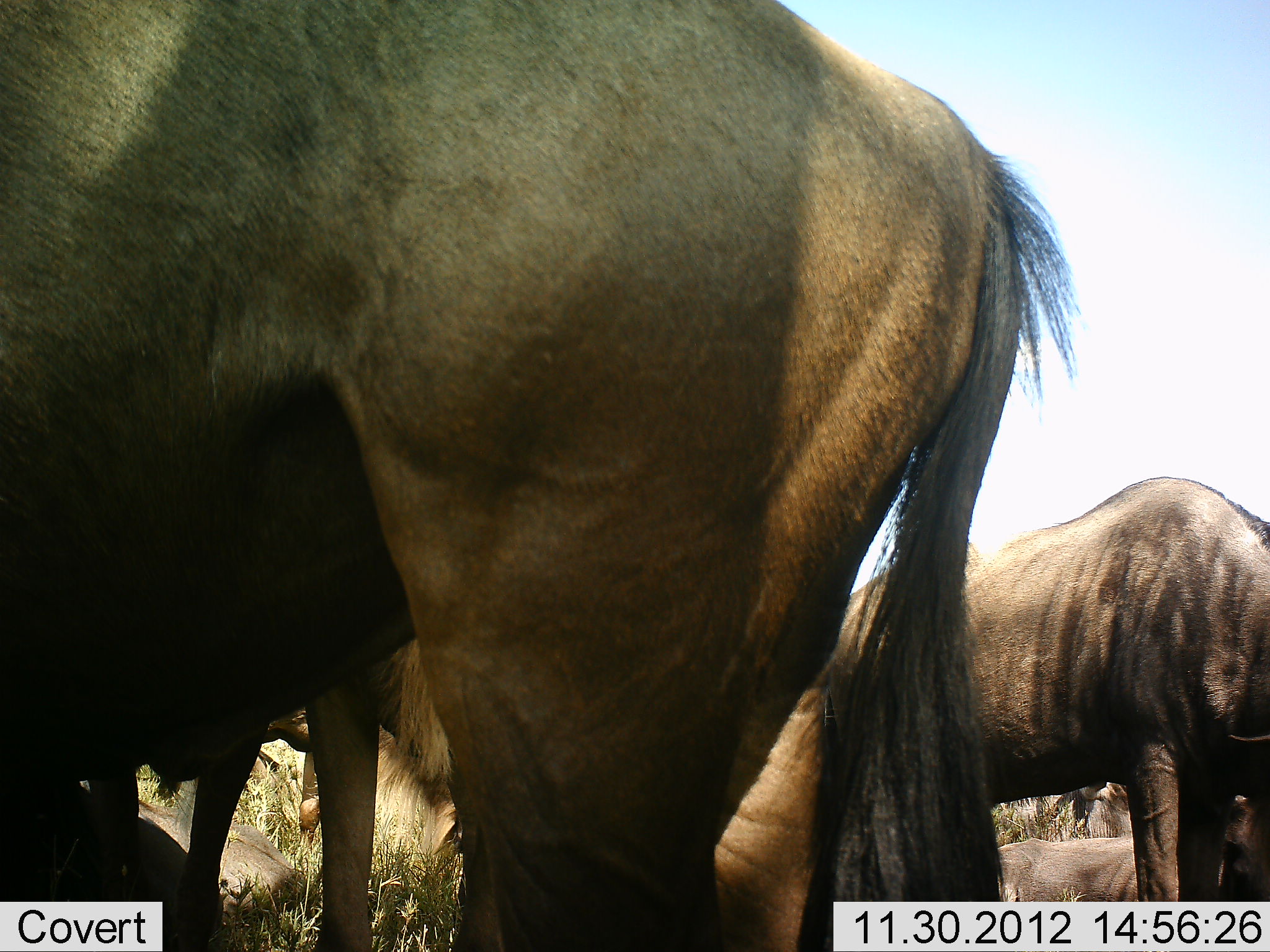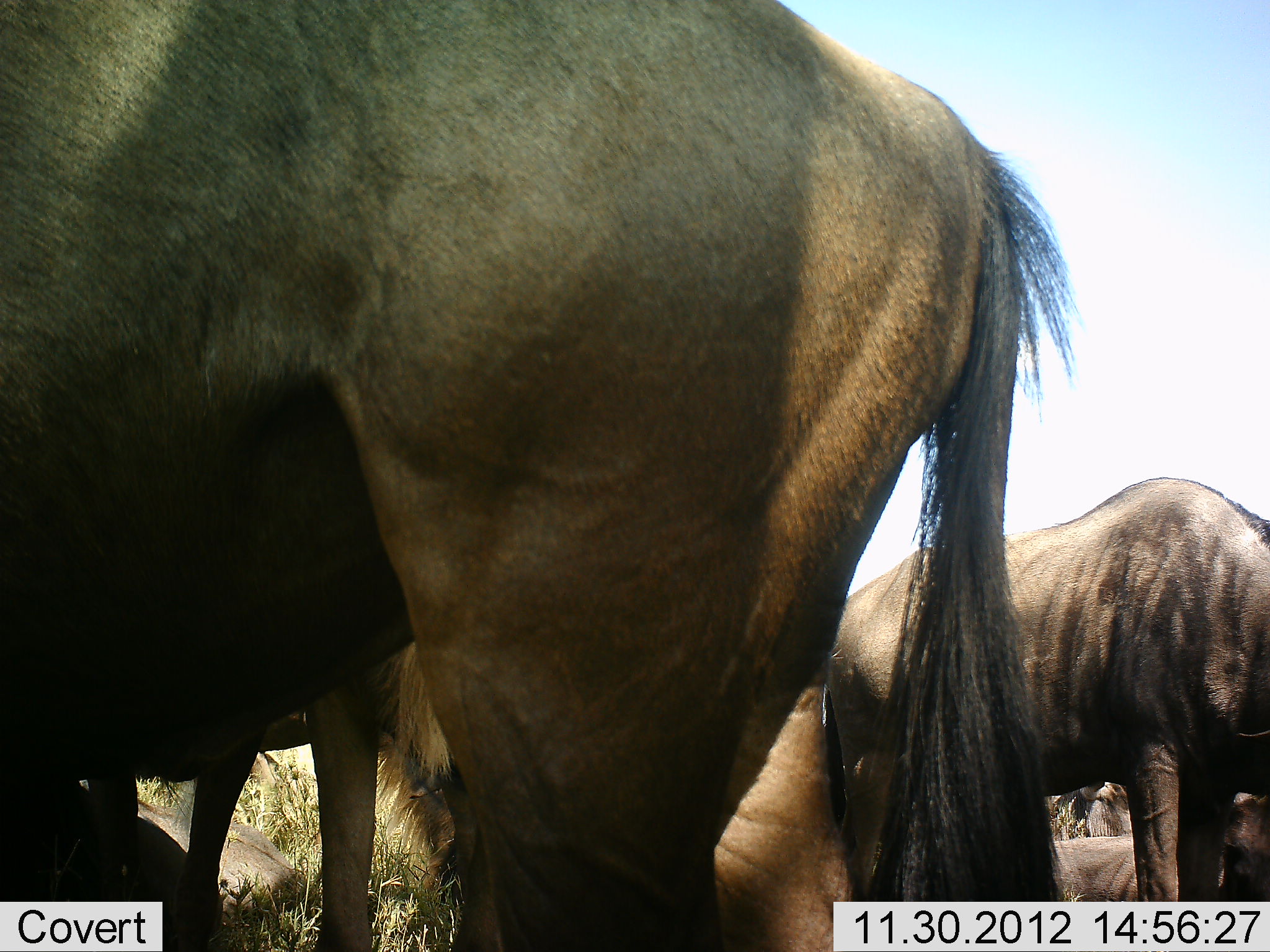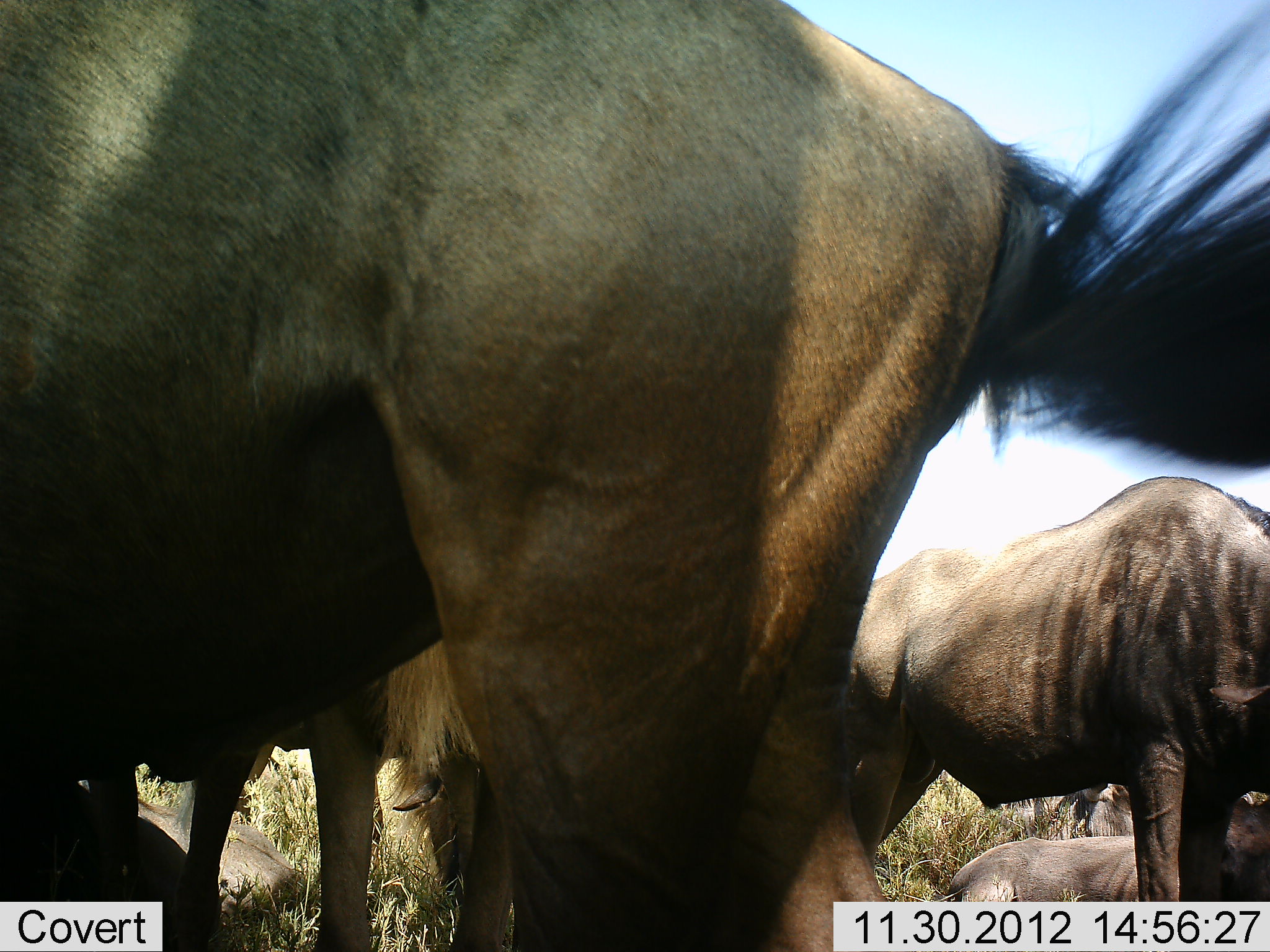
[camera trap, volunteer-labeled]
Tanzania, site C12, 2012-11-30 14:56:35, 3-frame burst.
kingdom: Animalia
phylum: Chordata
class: Mammalia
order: Artiodactyla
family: Bovidae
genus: Connochaetes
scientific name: Connochaetes taurinus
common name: blue wildebeest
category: wildebeest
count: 6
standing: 100%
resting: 70%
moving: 10%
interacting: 0%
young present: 0%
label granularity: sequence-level